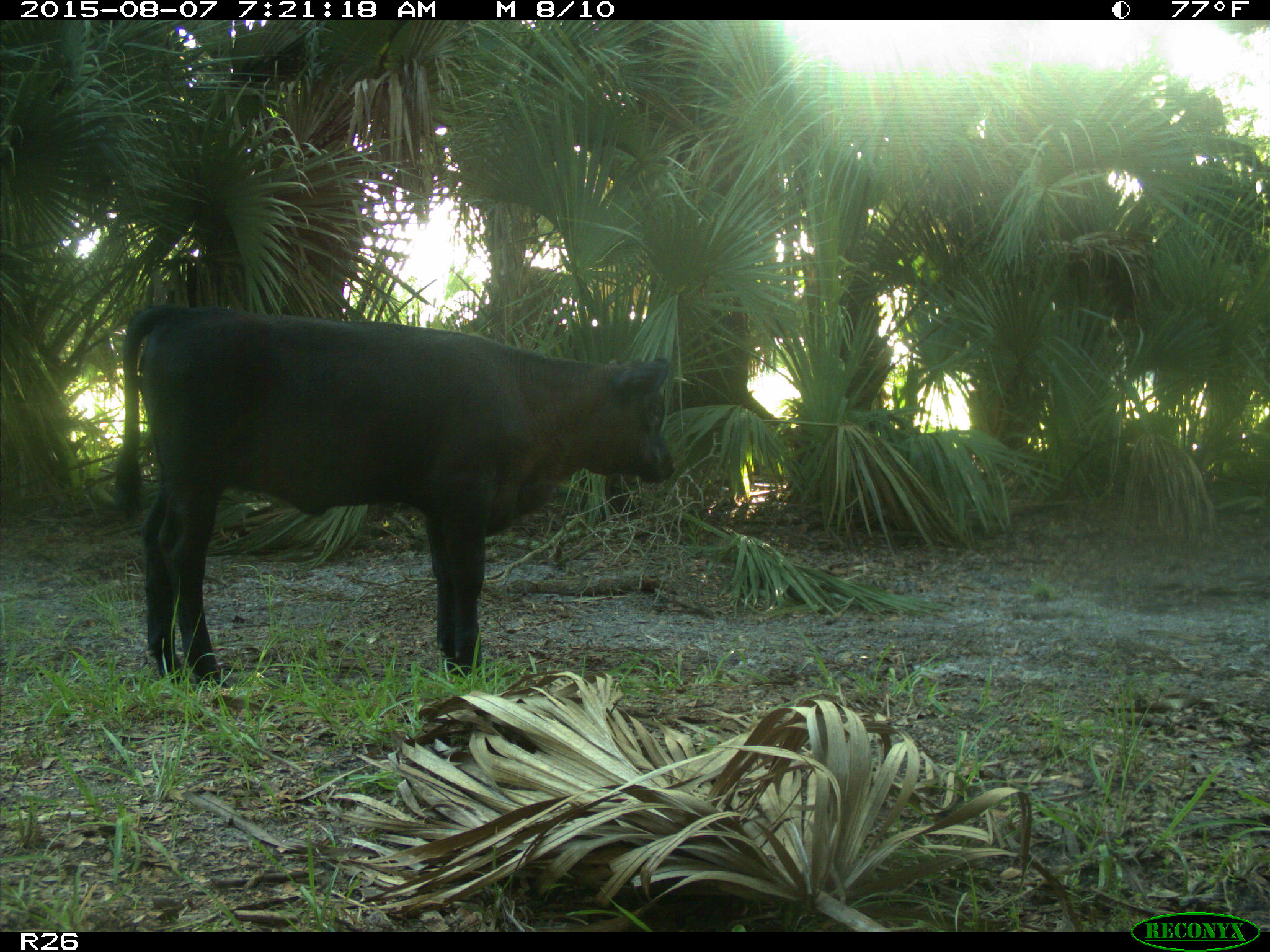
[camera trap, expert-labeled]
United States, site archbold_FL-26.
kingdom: Animalia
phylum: Chordata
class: Mammalia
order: Artiodactyla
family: Bovidae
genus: Bos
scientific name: Bos taurus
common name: domestic cow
Bos taurus (domestic cow).